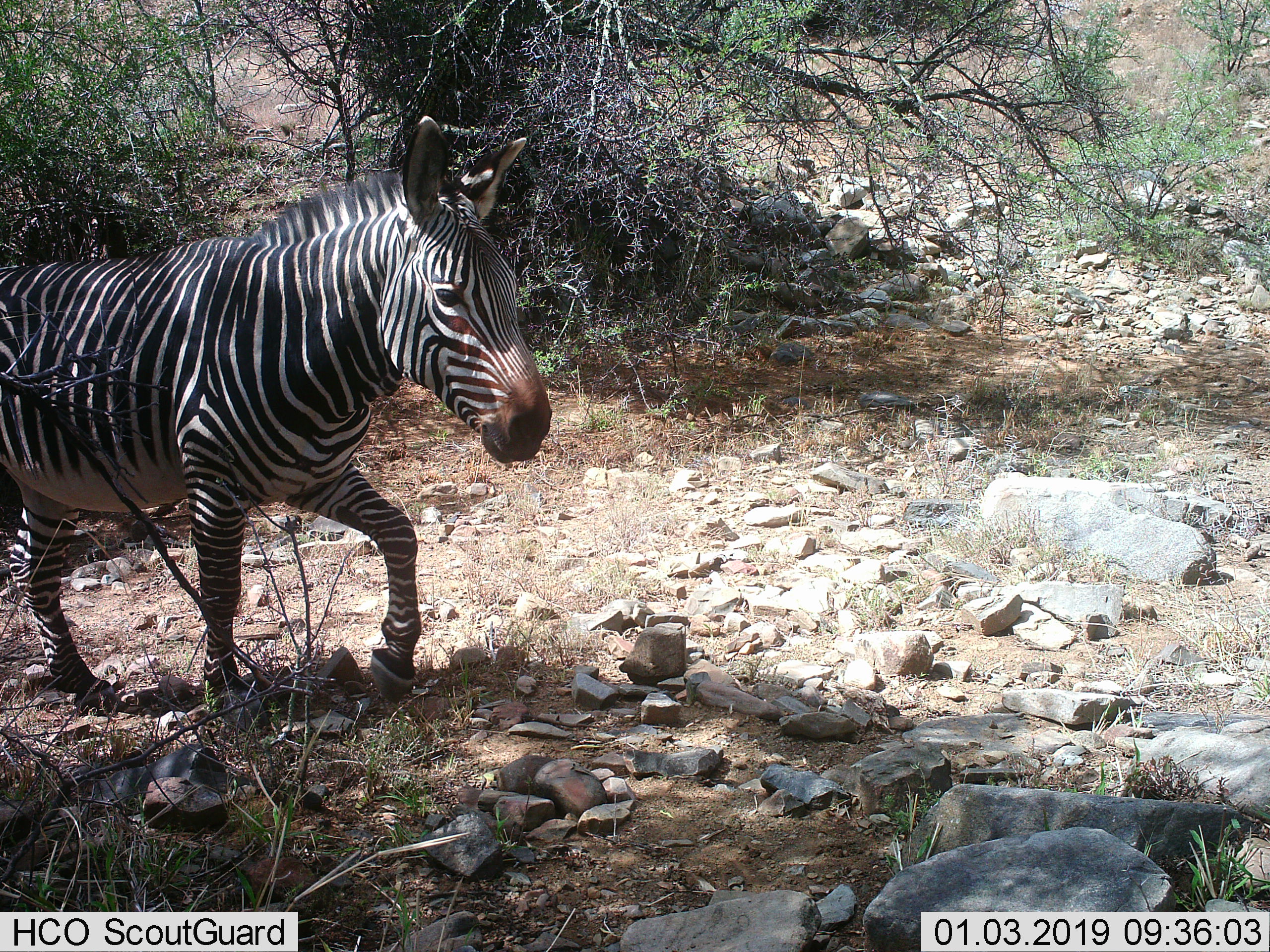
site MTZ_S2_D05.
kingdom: Animalia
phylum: Chordata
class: Mammalia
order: Perissodactyla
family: Equidae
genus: Equus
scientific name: Equus zebra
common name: mountain zebra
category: zebramountain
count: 1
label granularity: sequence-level